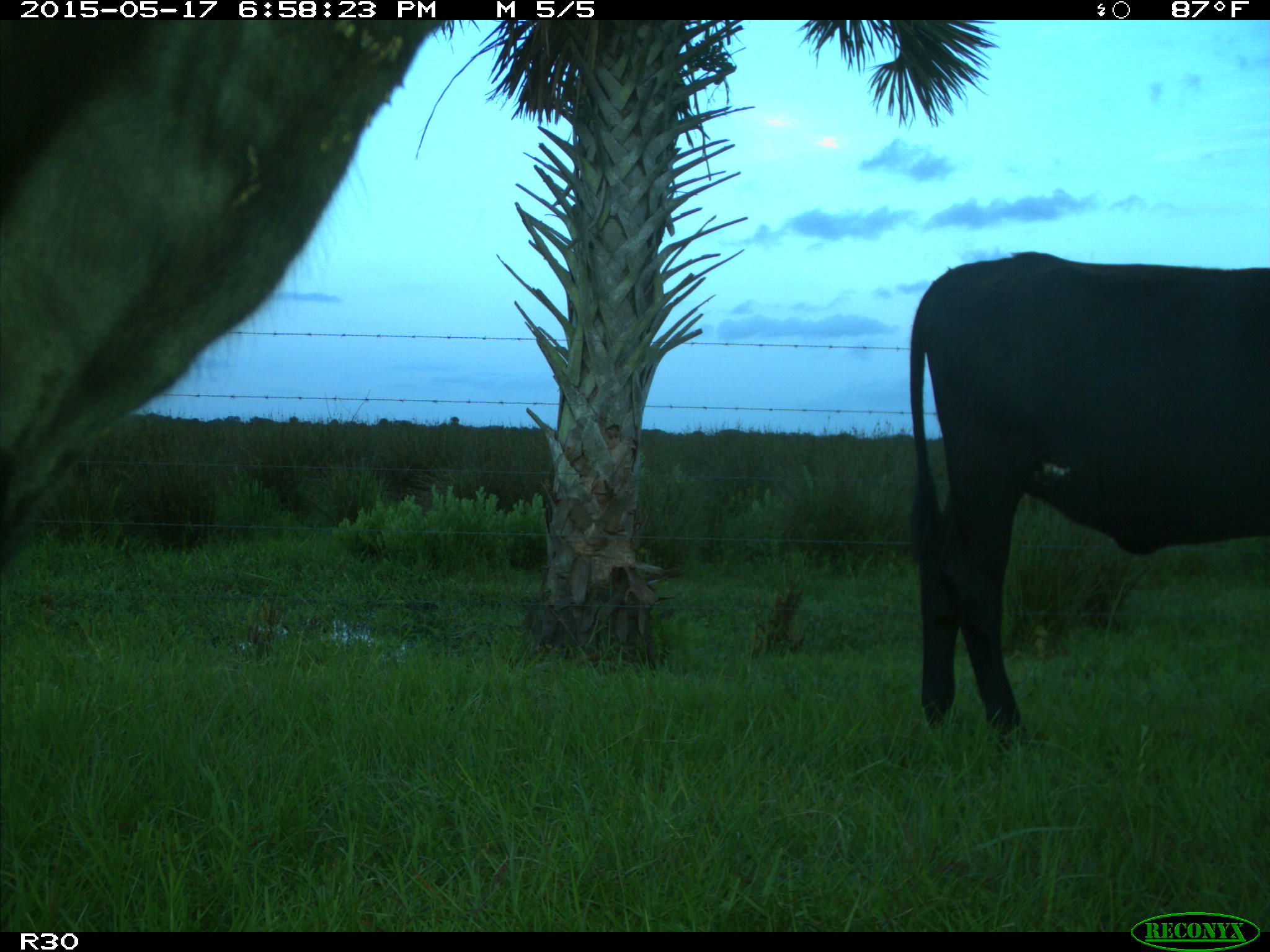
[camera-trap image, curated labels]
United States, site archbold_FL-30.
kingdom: Animalia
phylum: Chordata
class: Mammalia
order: Artiodactyla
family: Bovidae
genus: Bos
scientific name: Bos taurus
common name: domestic cow